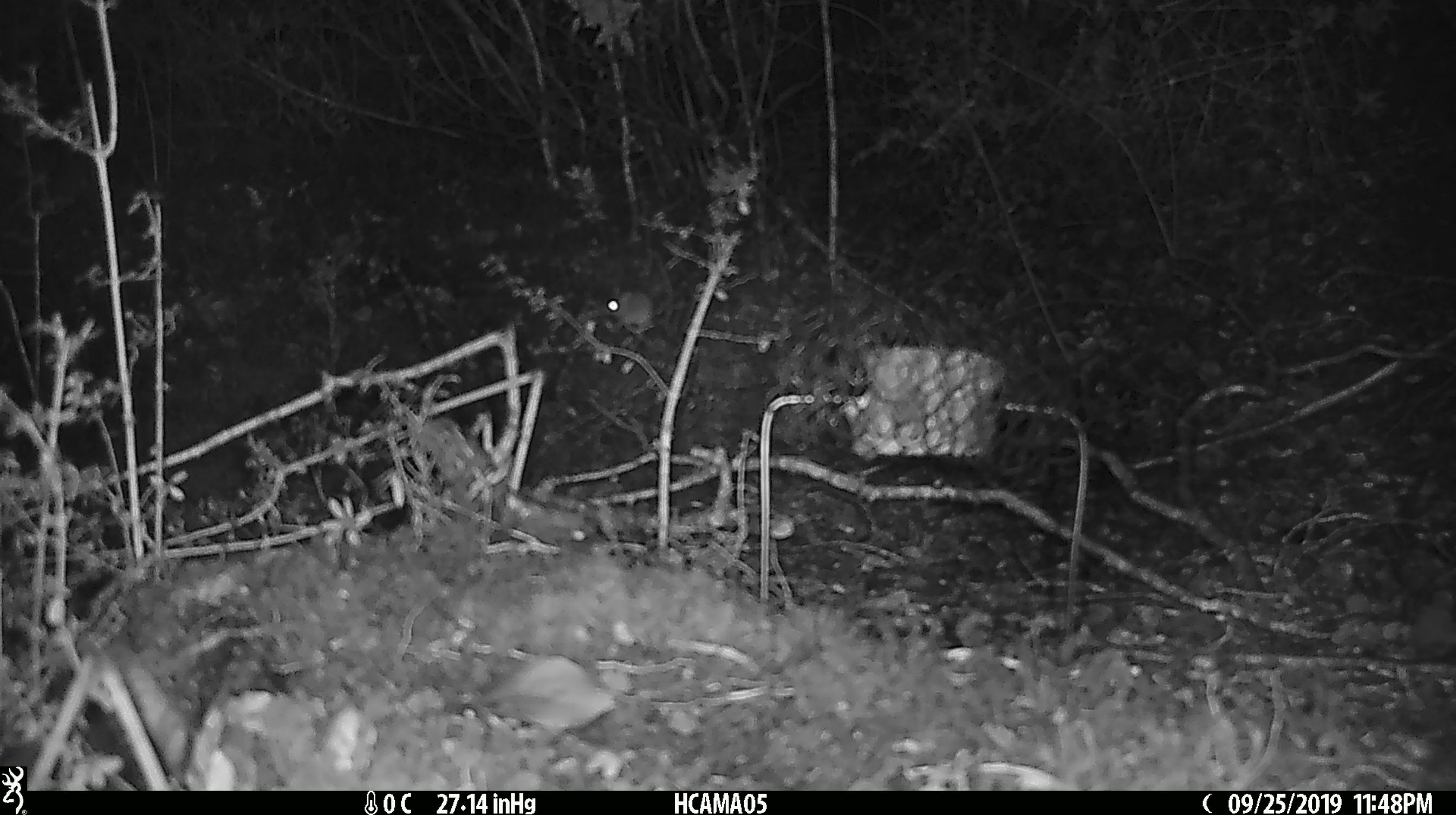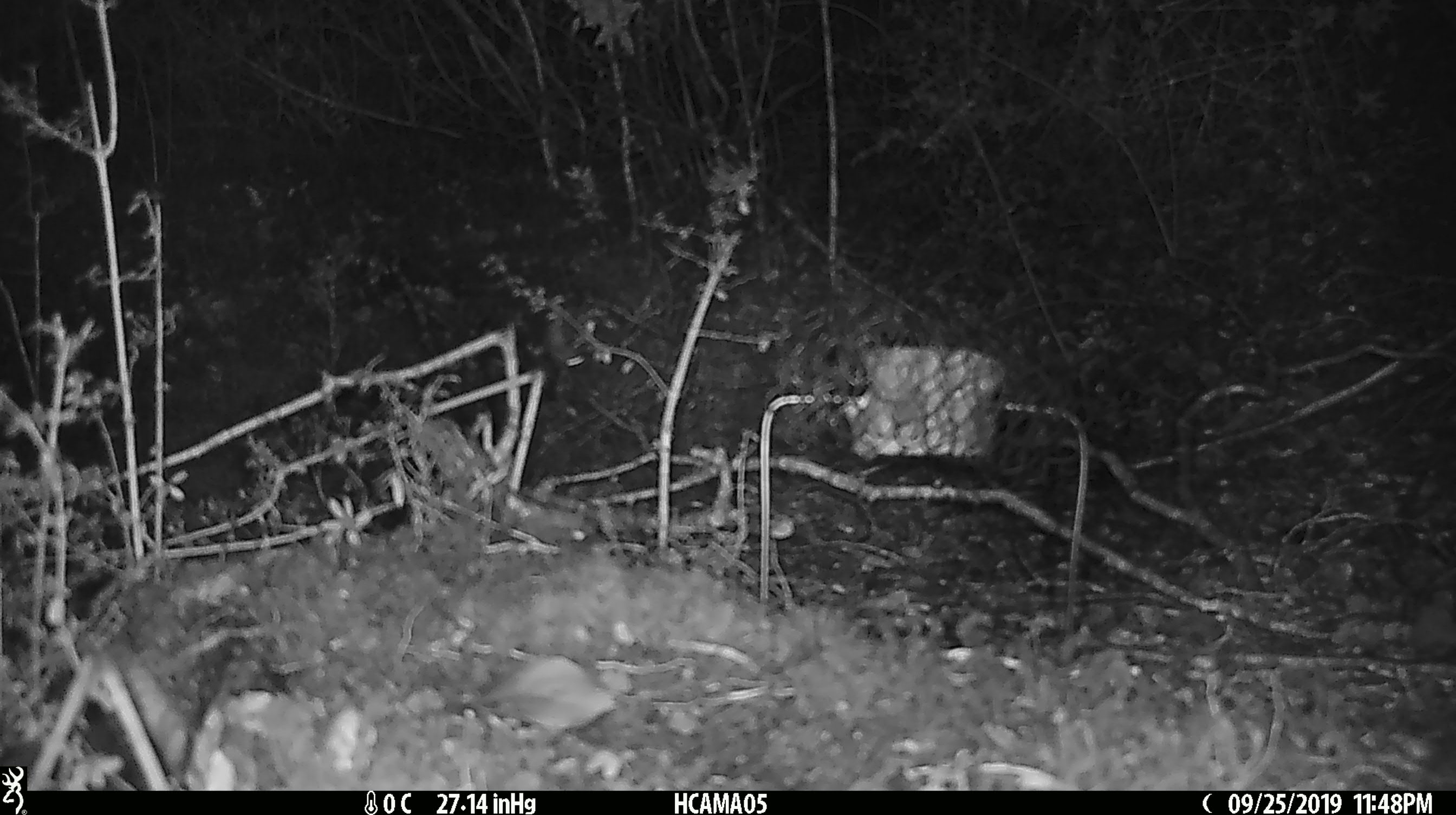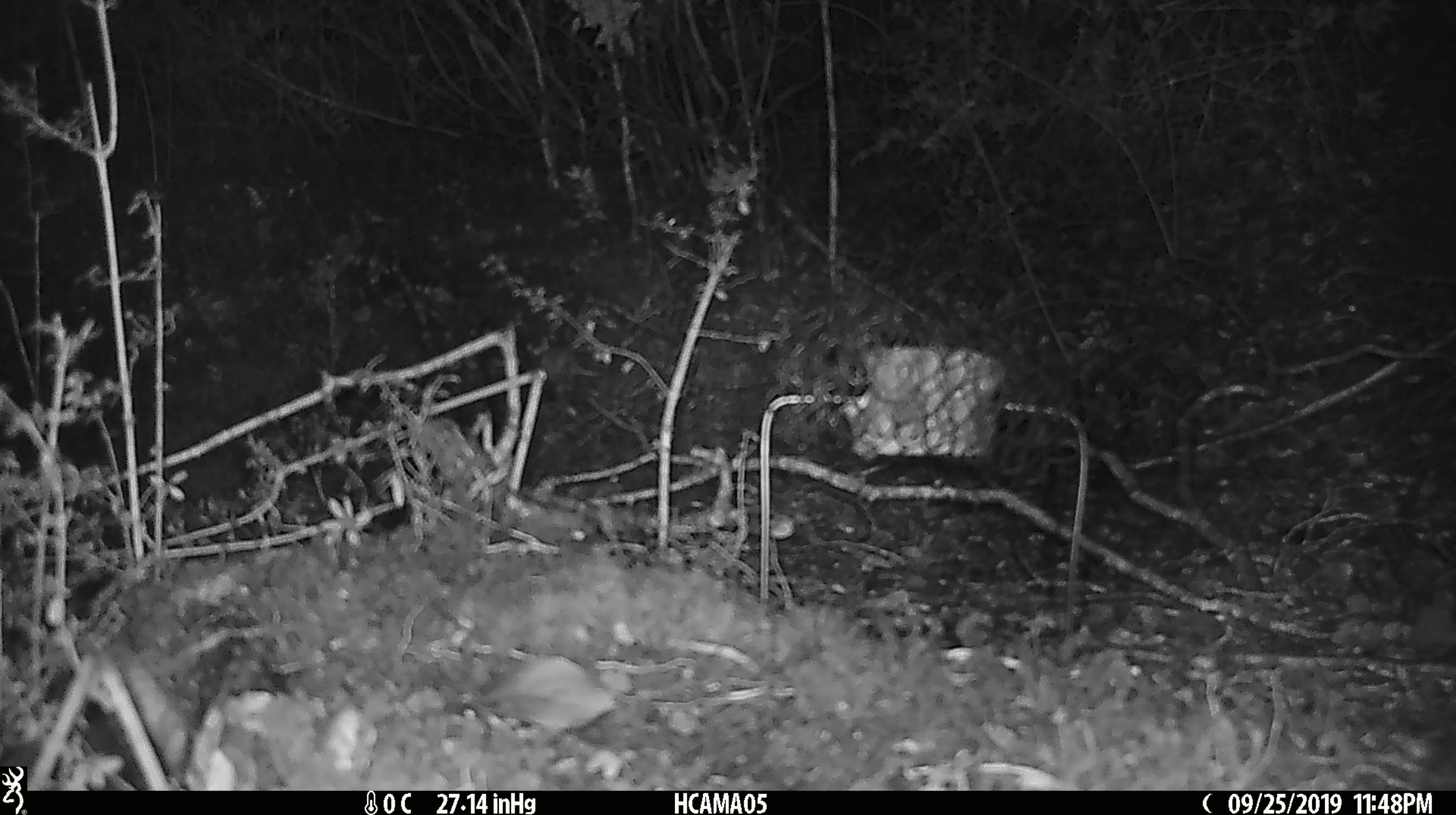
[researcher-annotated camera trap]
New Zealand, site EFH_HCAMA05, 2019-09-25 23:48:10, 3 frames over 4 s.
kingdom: Animalia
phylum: Chordata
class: Mammalia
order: Rodentia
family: Muridae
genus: Mus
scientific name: Mus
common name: mouse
Mouse (Mus).